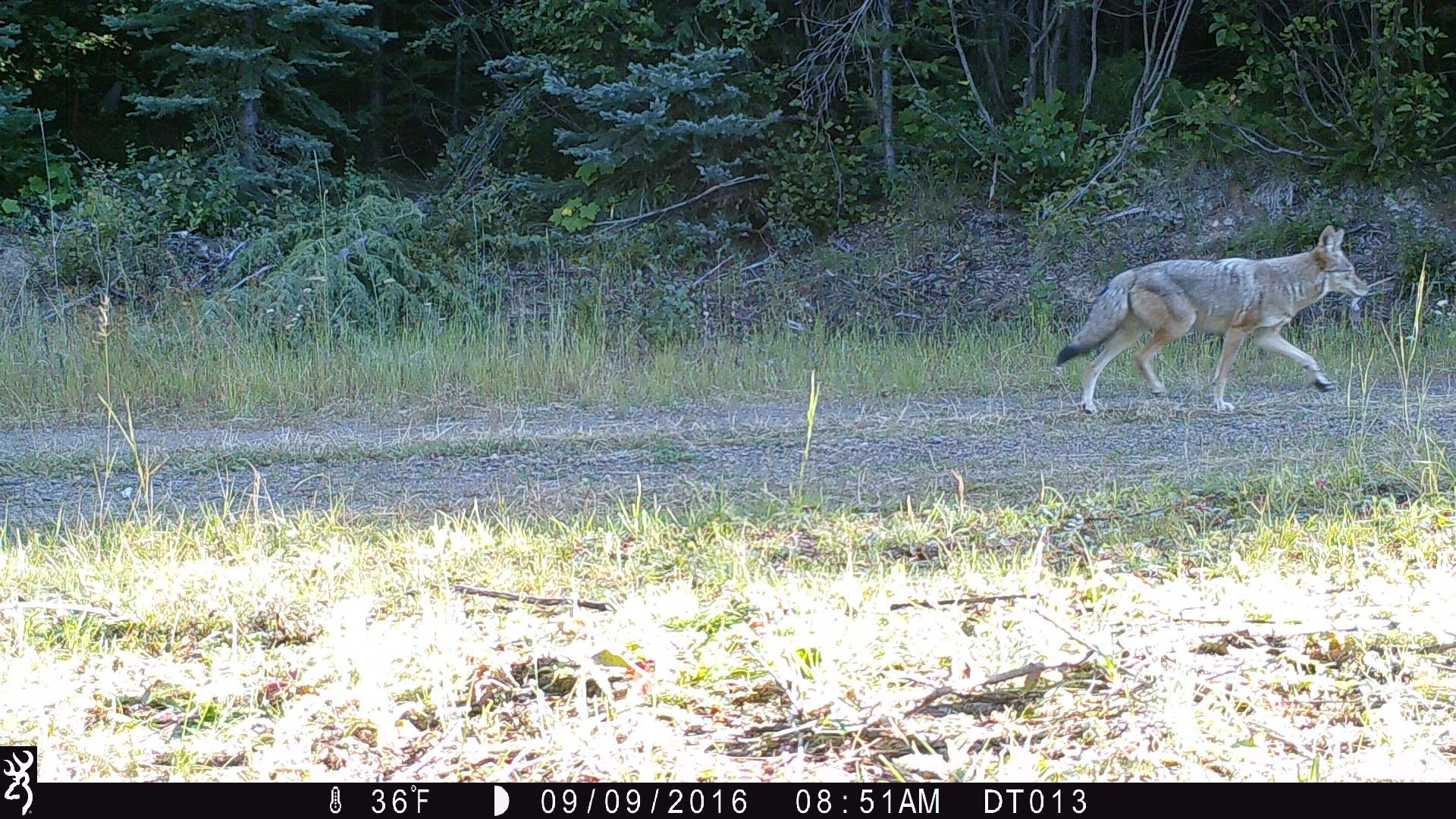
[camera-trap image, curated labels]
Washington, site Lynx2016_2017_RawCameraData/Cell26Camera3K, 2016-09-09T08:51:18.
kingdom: Animalia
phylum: Chordata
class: Mammalia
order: Carnivora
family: Canidae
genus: Canis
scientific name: Canis latrans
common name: coyote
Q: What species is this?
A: Canis latrans (coyote).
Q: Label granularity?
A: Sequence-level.